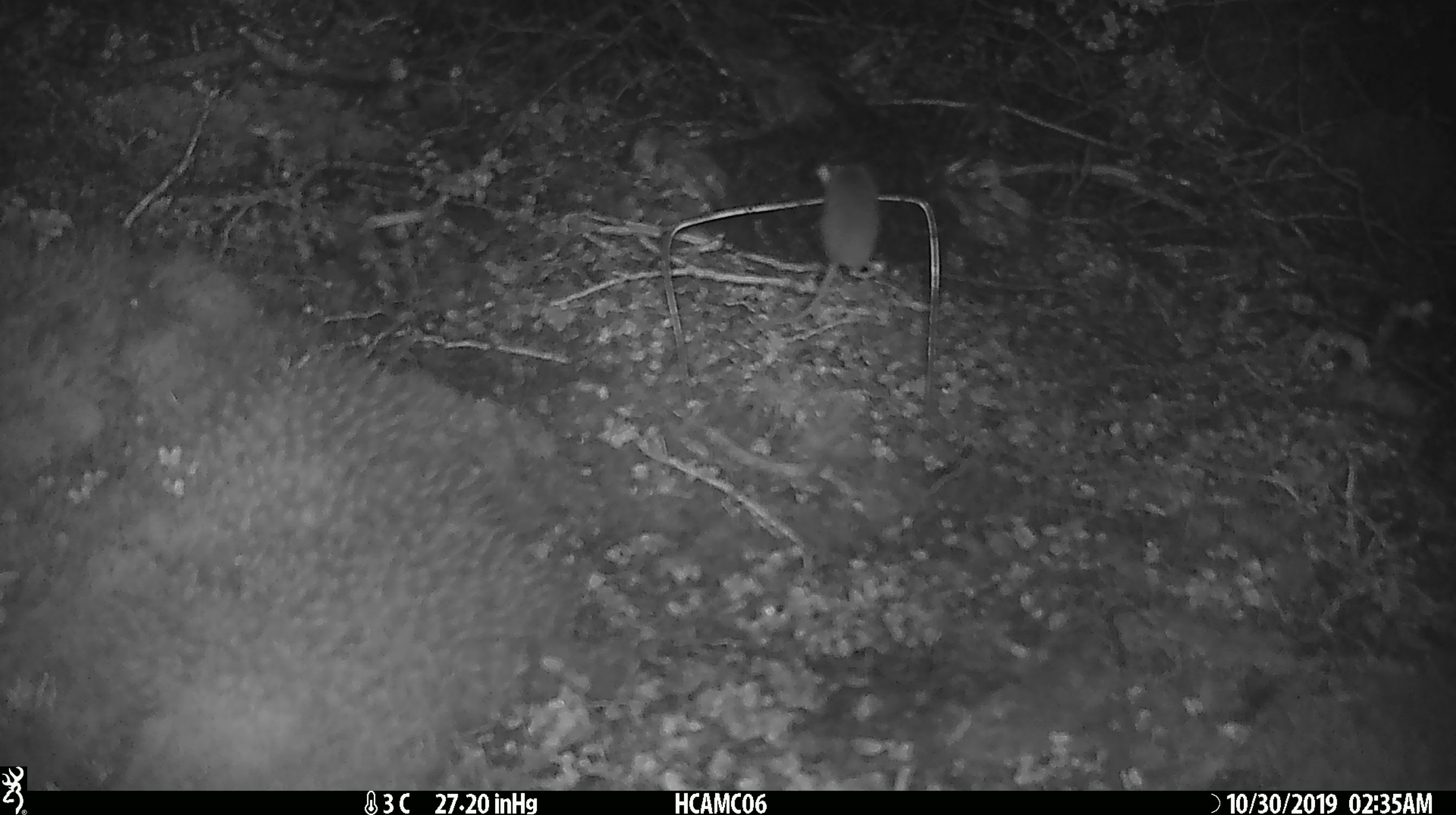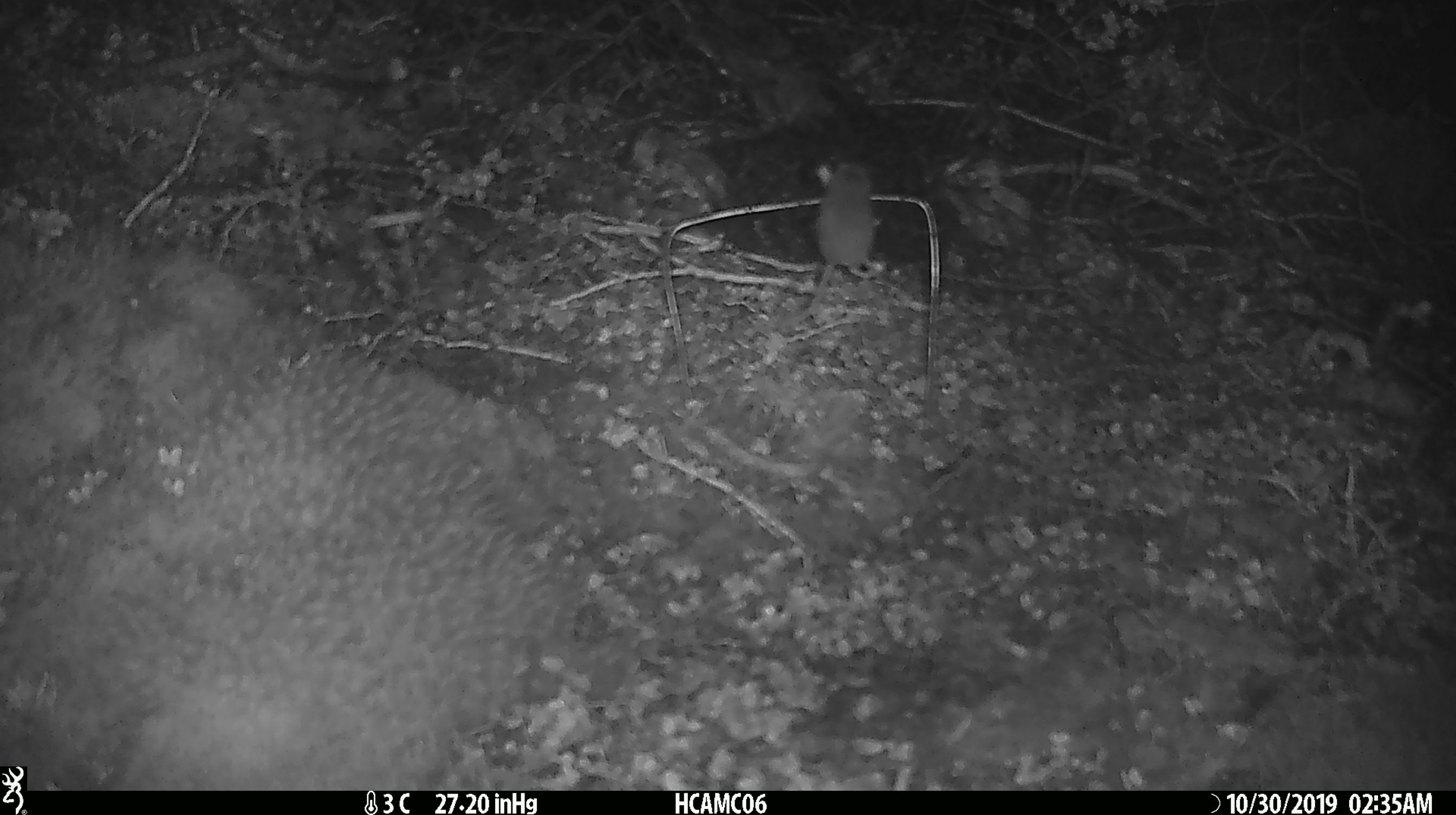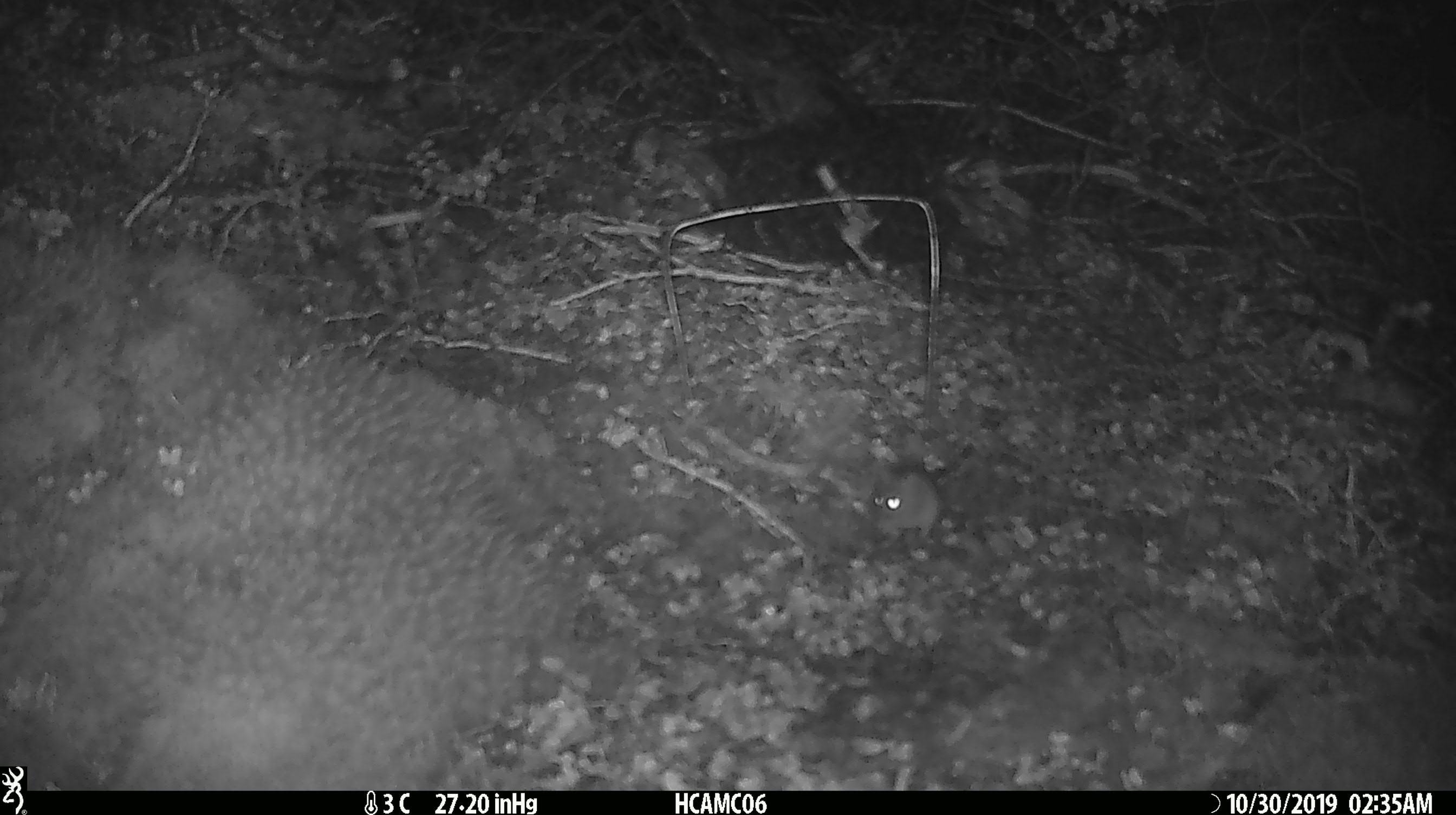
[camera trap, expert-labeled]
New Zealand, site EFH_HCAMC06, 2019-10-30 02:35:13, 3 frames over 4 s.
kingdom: Animalia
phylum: Chordata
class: Mammalia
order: Rodentia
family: Muridae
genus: Mus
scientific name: Mus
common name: mouse